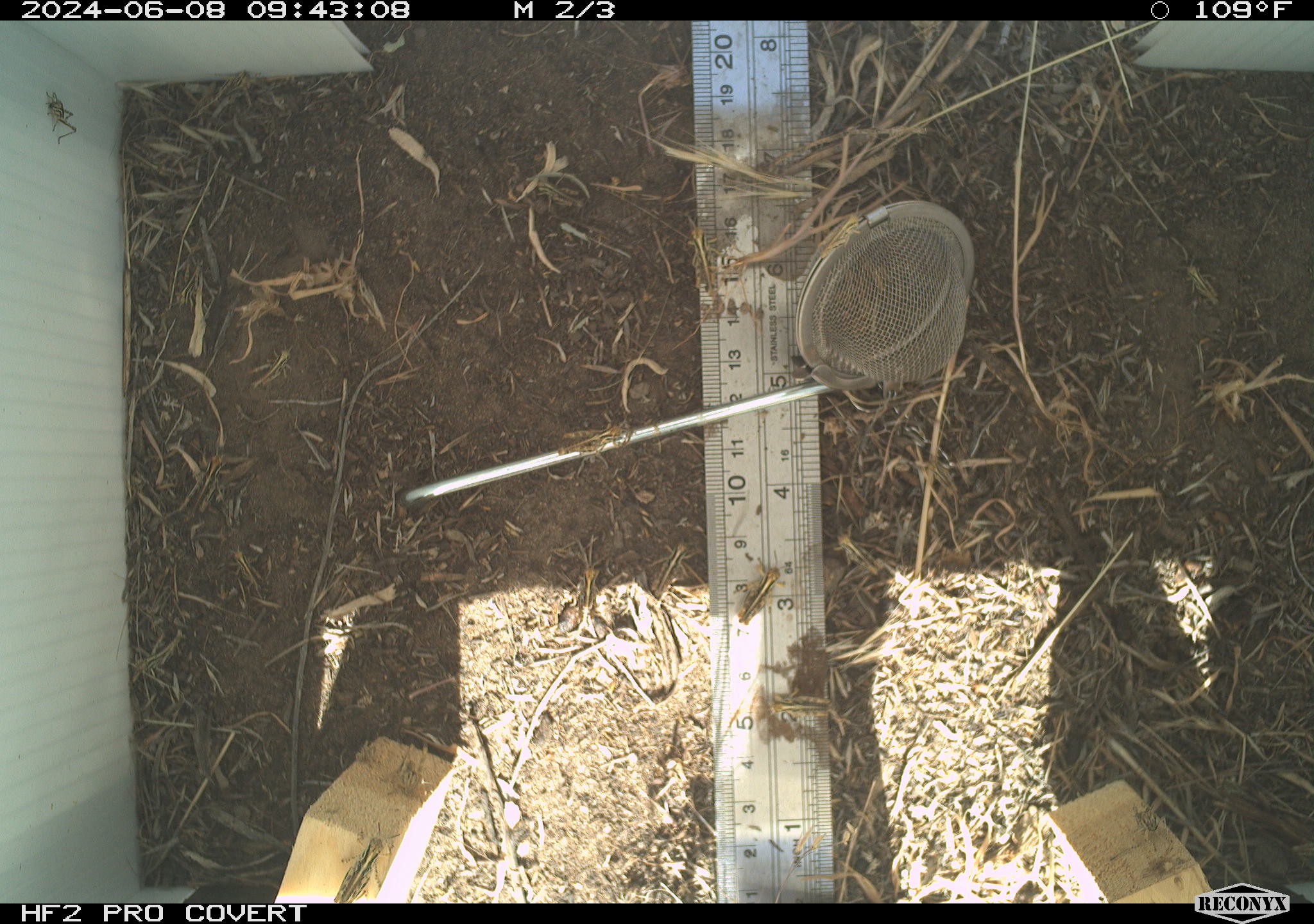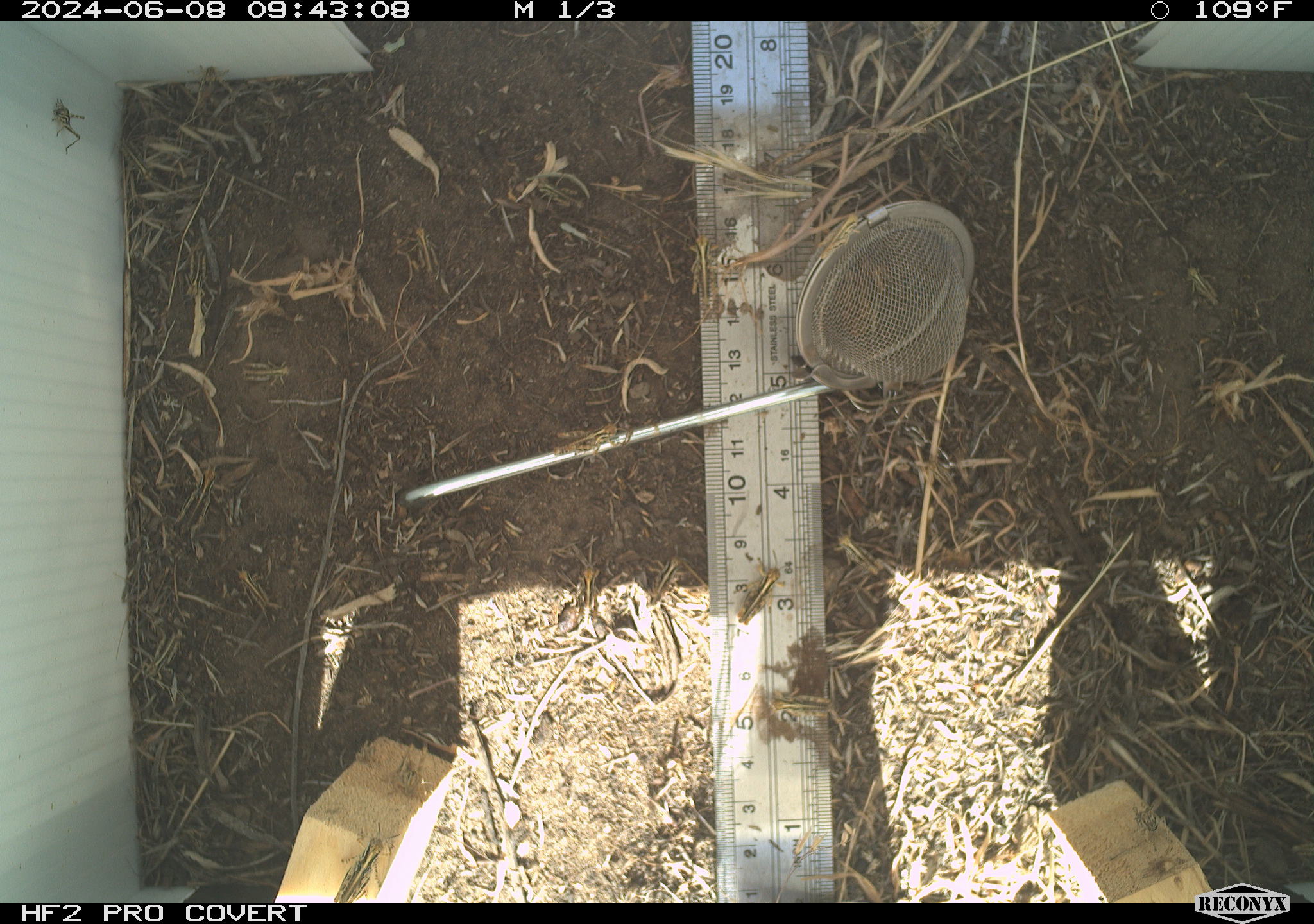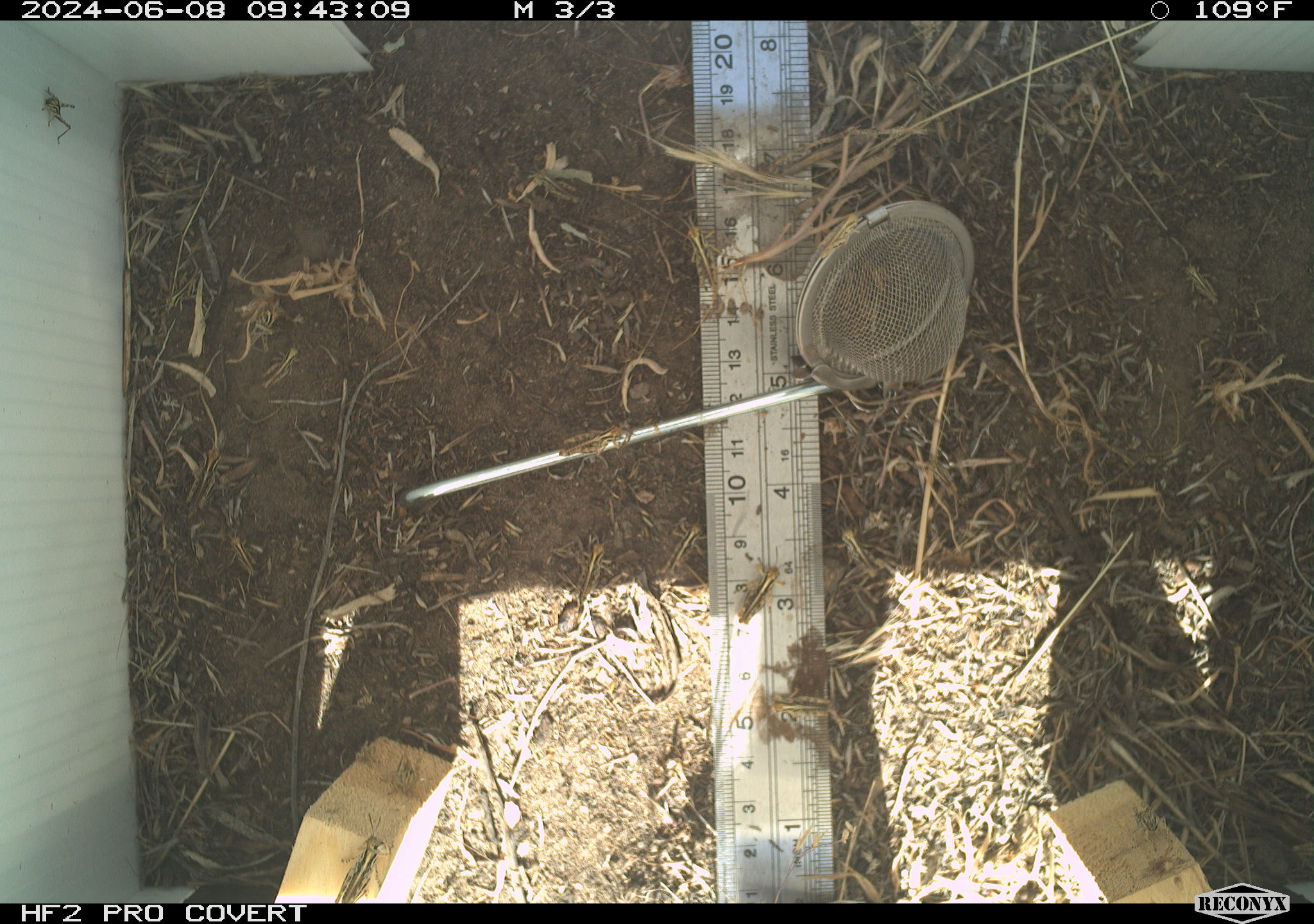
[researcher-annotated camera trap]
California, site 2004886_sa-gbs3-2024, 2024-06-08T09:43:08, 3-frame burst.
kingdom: Animalia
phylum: Arthropoda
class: Insecta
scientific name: Insecta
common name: insect